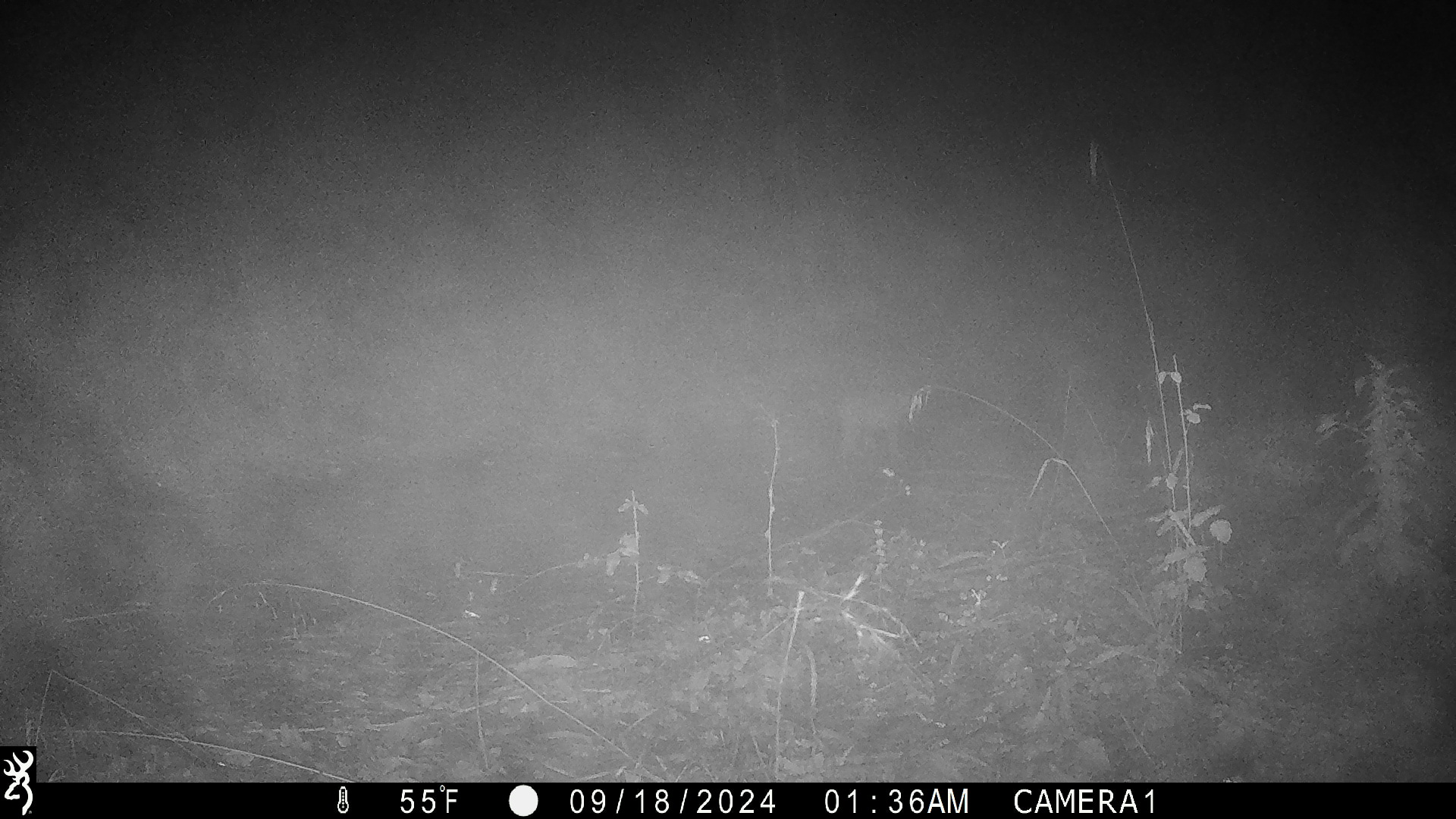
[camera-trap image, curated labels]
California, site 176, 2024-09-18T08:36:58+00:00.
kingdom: Animalia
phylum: Chordata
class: Mammalia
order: Carnivora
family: Felidae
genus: Lynx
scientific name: Lynx rufus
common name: bobcat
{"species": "bobcat (Lynx rufus)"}